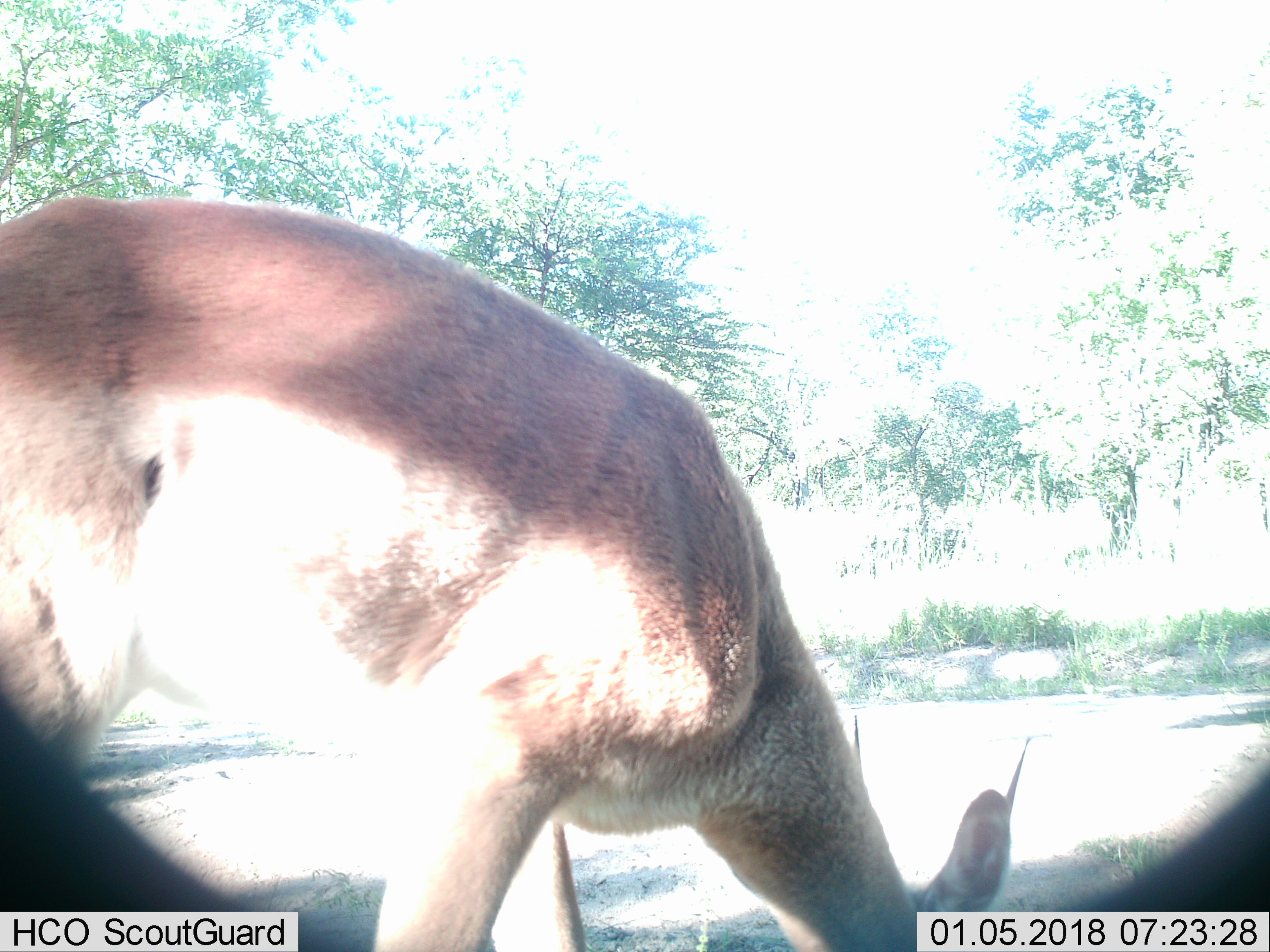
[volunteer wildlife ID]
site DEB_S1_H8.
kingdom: Animalia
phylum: Chordata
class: Mammalia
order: Artiodactyla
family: Bovidae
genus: Aepyceros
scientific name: Aepyceros melampus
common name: impala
Impala (Aepyceros melampus), count 1. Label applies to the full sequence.